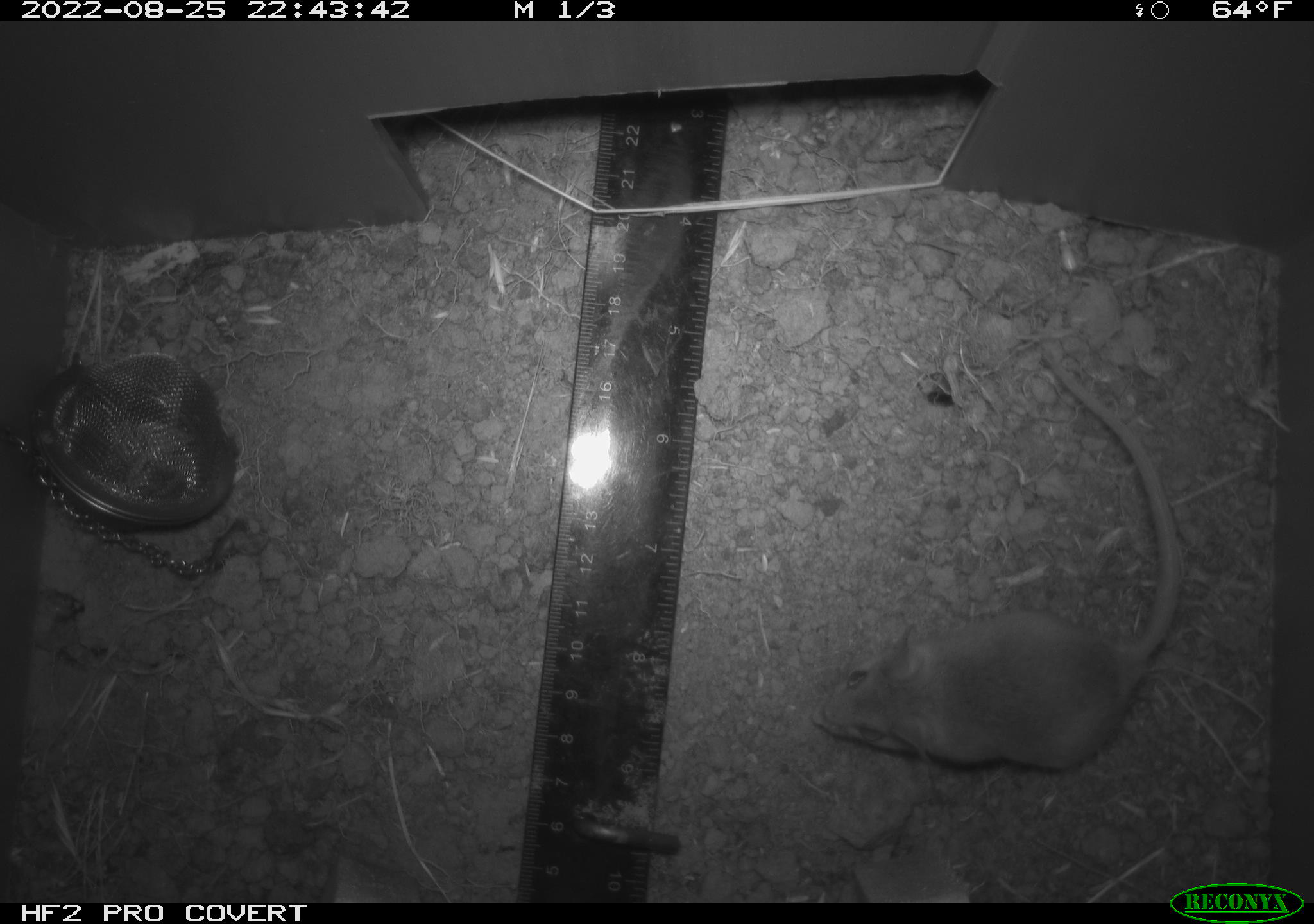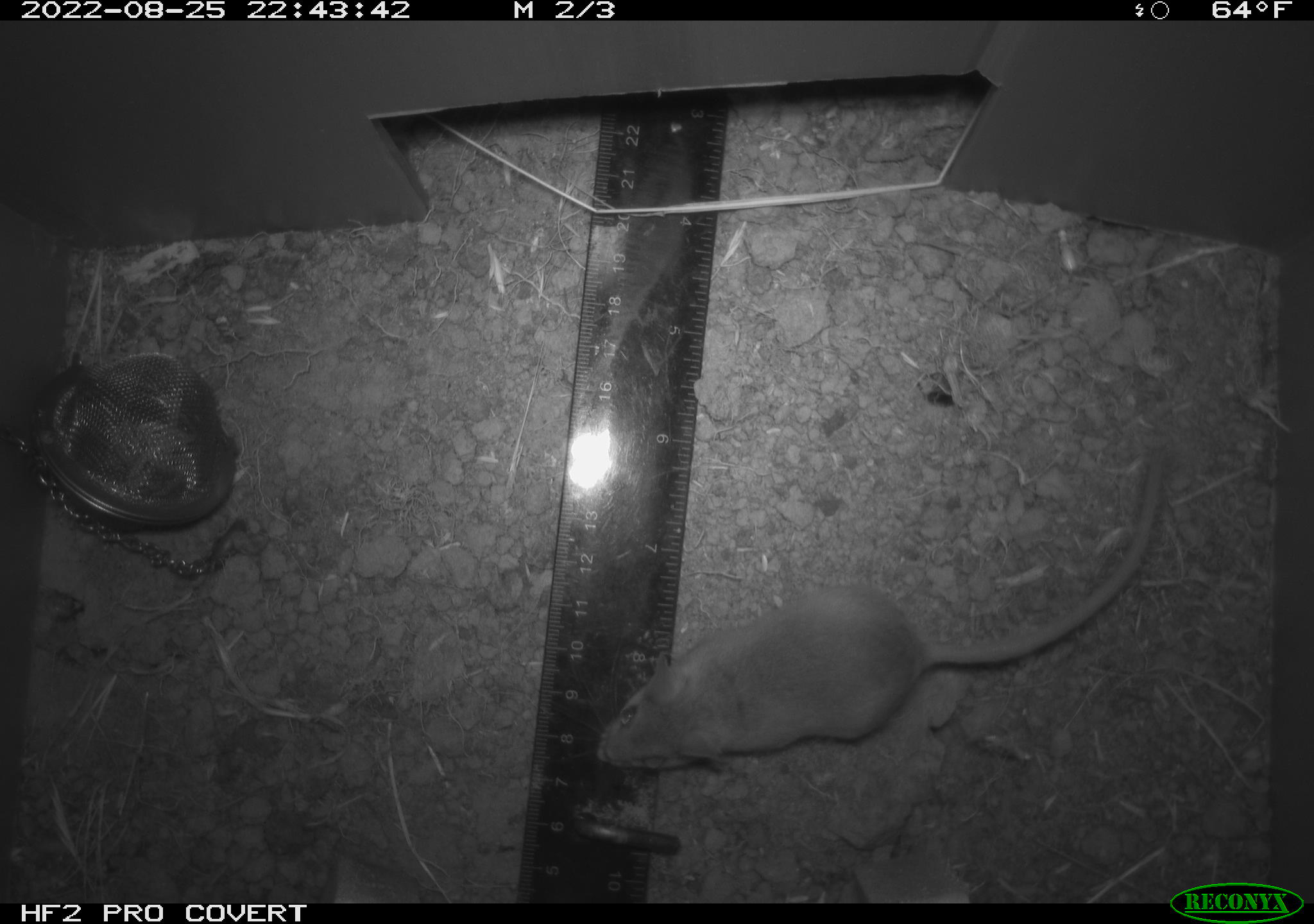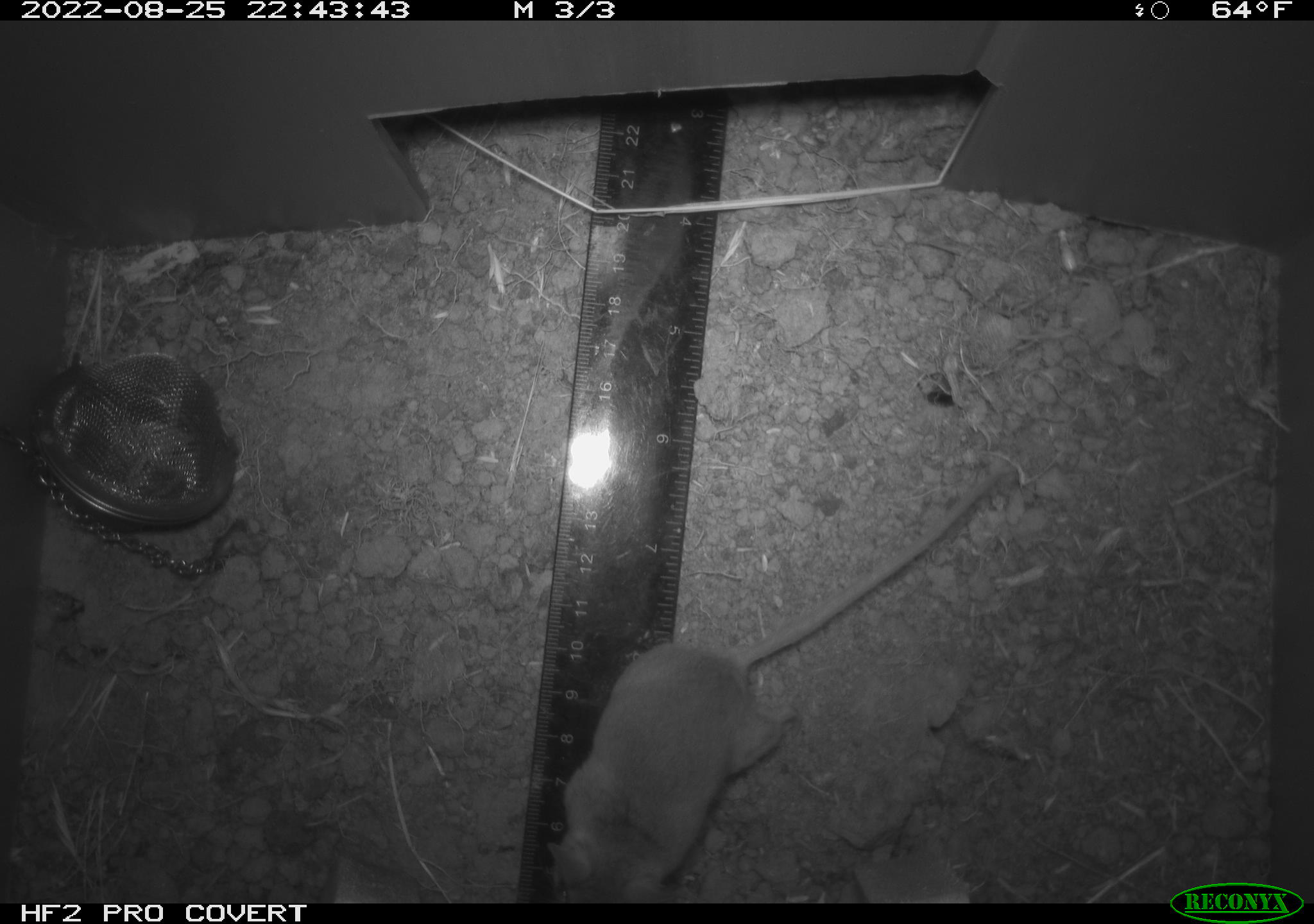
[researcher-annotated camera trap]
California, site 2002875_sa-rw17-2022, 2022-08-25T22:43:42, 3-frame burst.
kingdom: Animalia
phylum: Chordata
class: Mammalia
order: Rodentia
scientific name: Rodentia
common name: mouse species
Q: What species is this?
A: Mouse species (Rodentia).